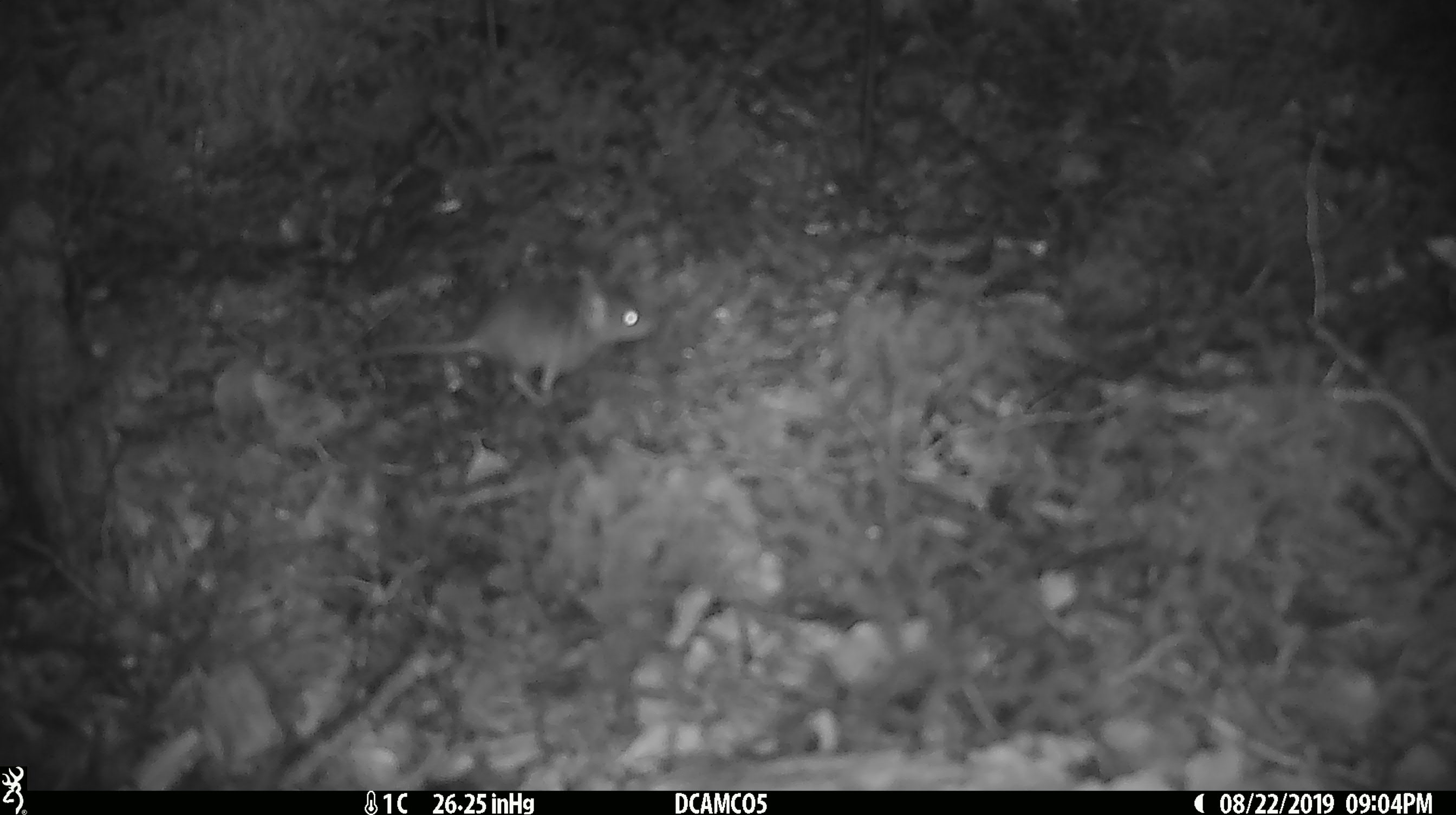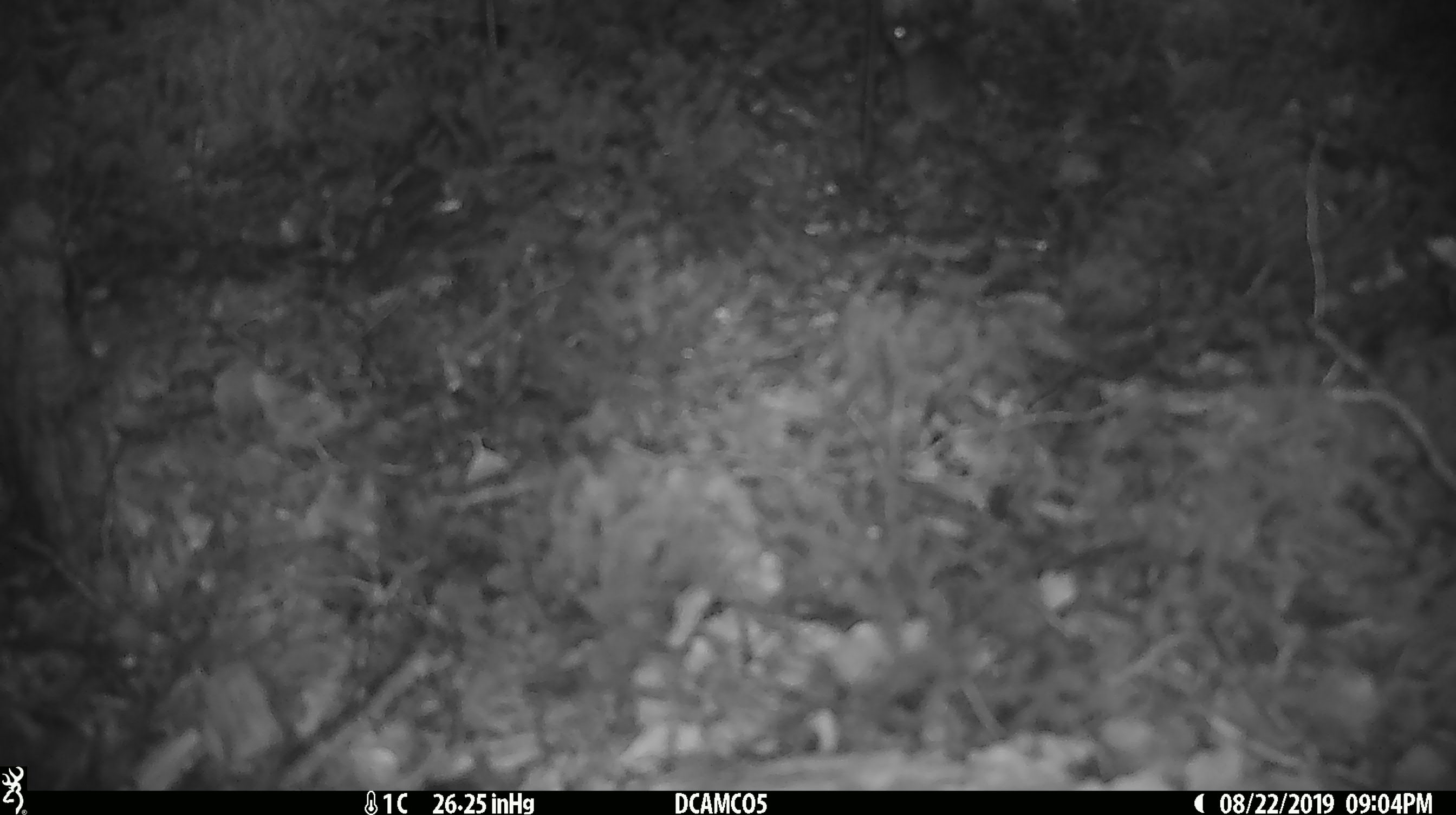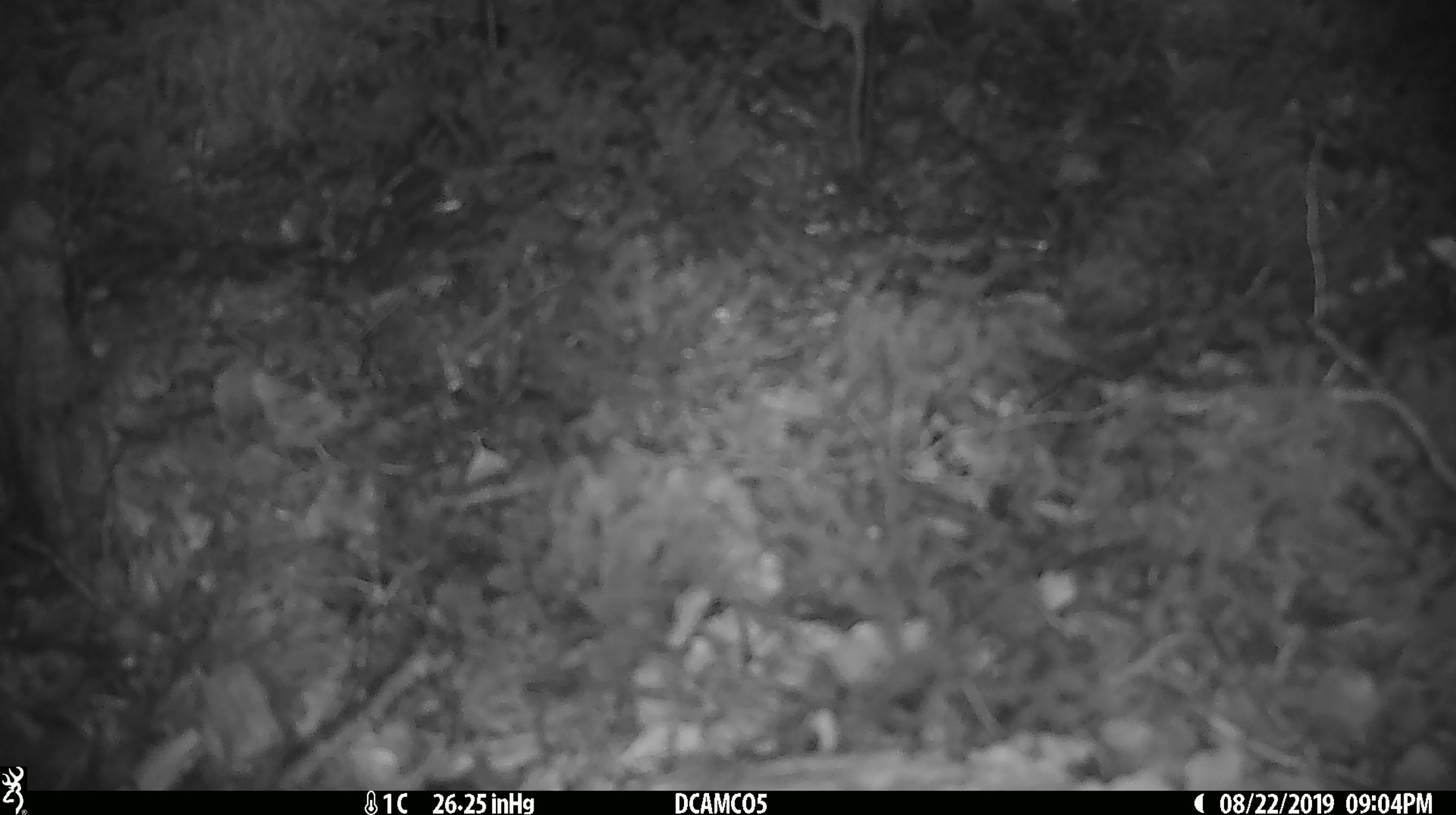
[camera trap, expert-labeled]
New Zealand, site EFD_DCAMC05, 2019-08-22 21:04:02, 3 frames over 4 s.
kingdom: Animalia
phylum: Chordata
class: Mammalia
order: Rodentia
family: Muridae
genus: Mus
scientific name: Mus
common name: mouse